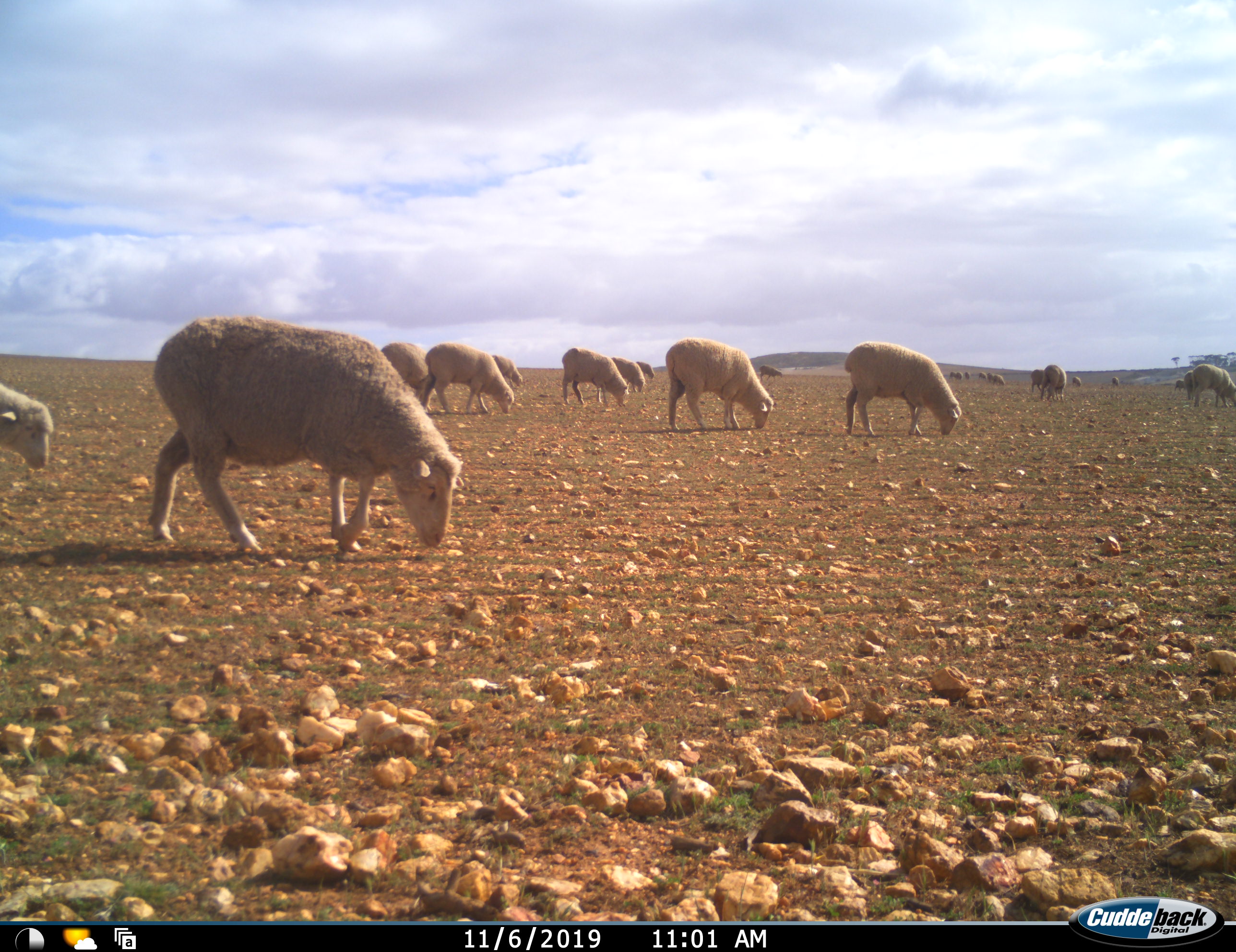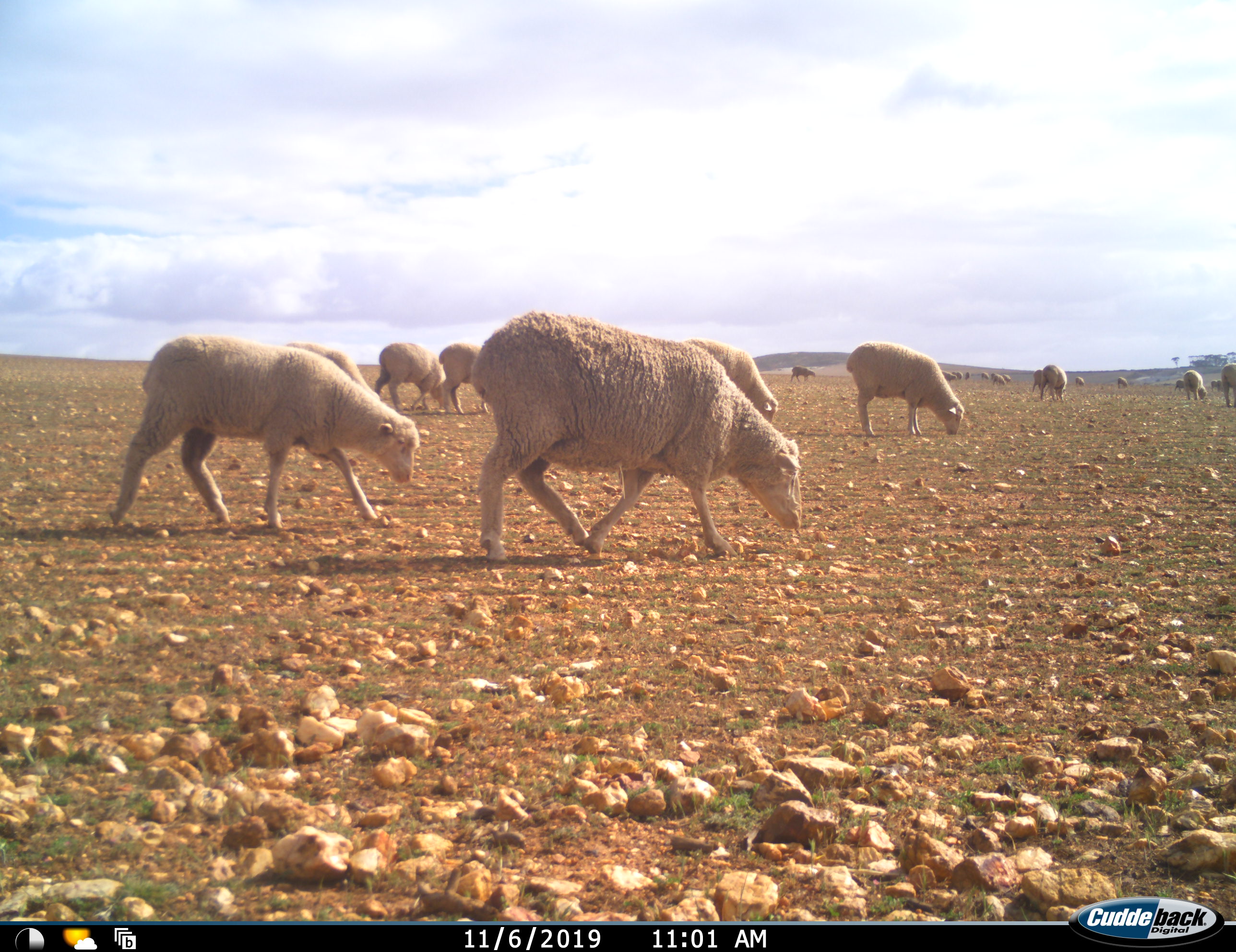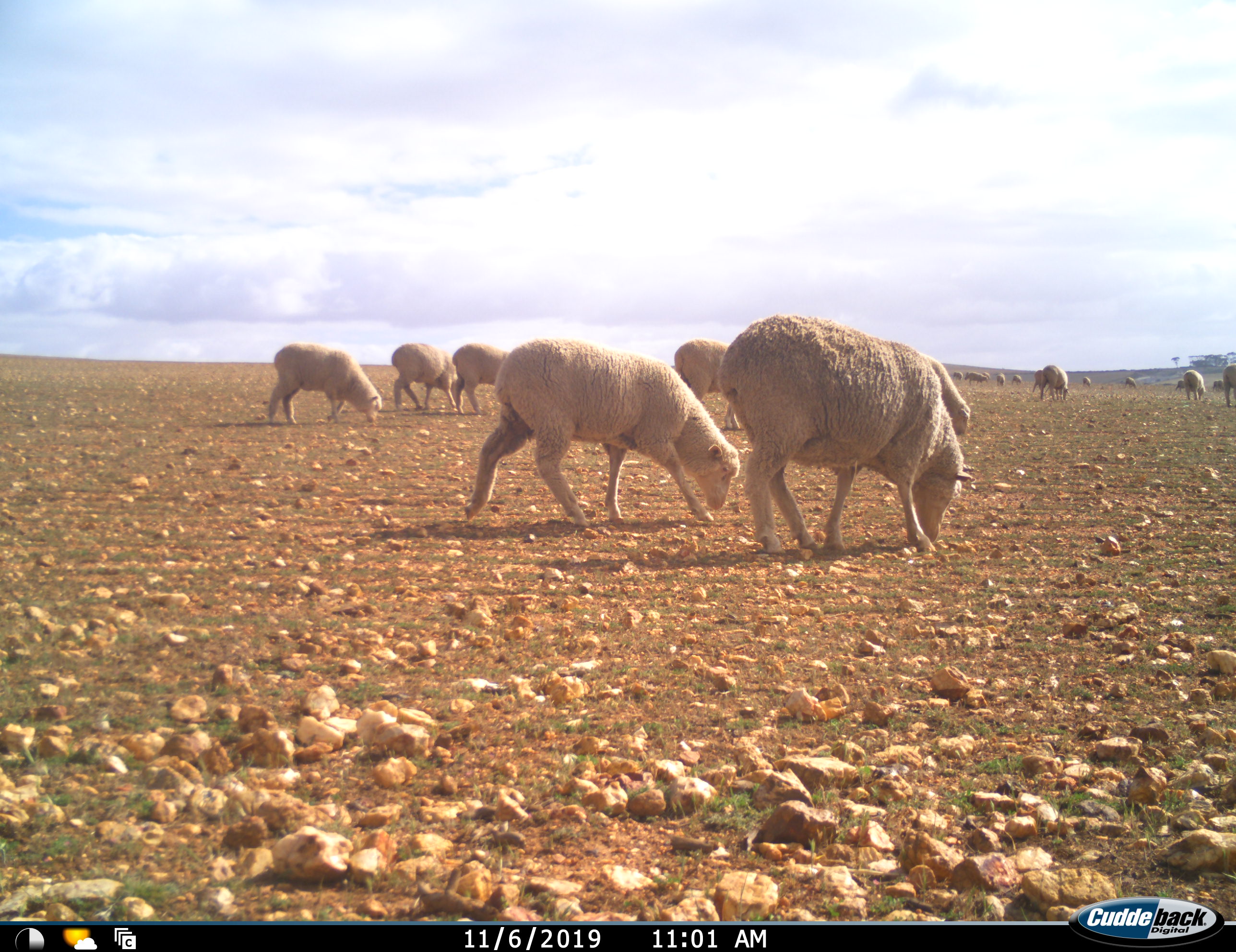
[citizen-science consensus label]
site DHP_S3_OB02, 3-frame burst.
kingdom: Animalia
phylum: Chordata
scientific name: Vertebrata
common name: domestic animal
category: domesticanimal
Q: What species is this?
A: Domesticanimal (domestic animal) (Vertebrata).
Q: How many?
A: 11-50.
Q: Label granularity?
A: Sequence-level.